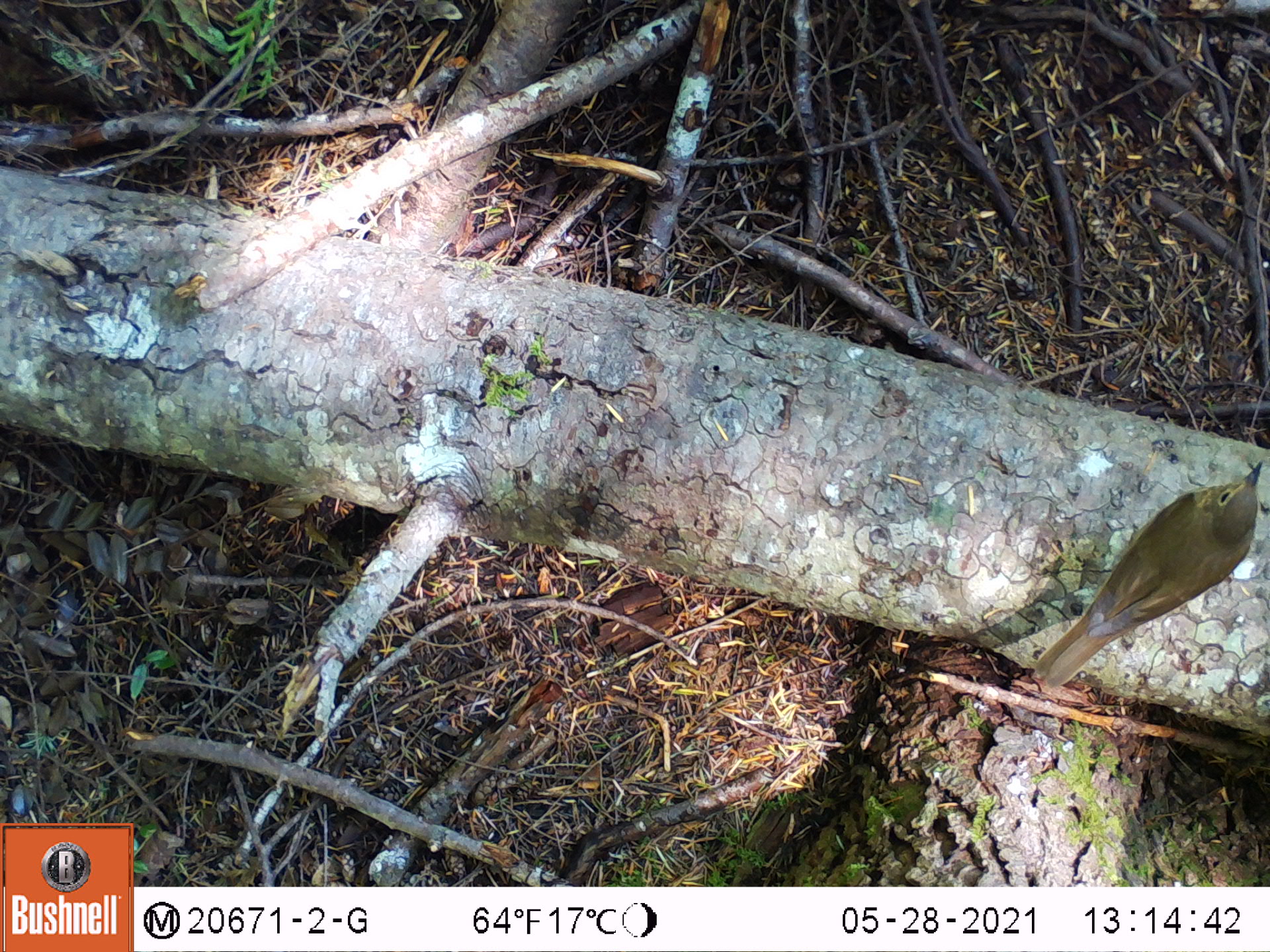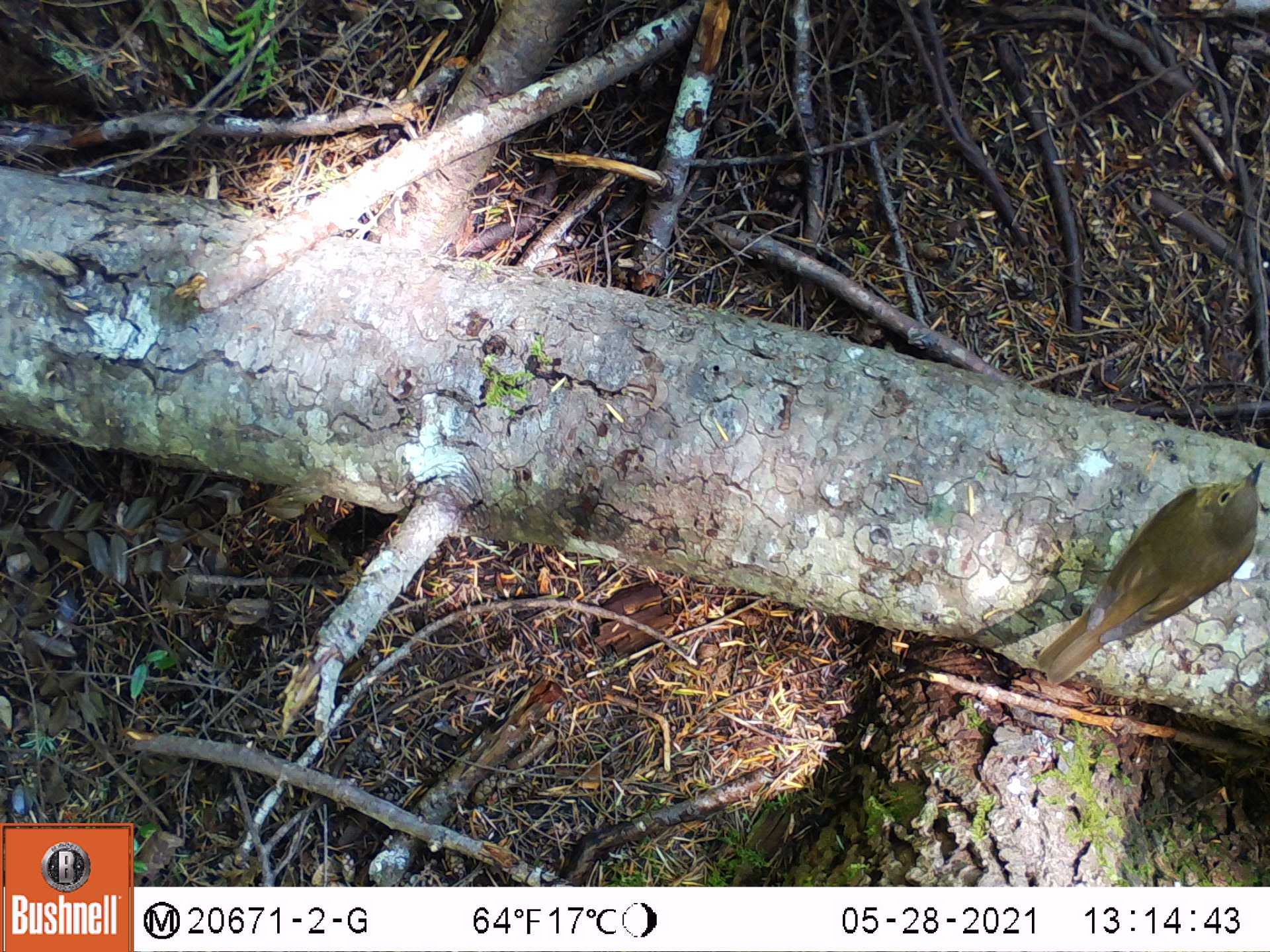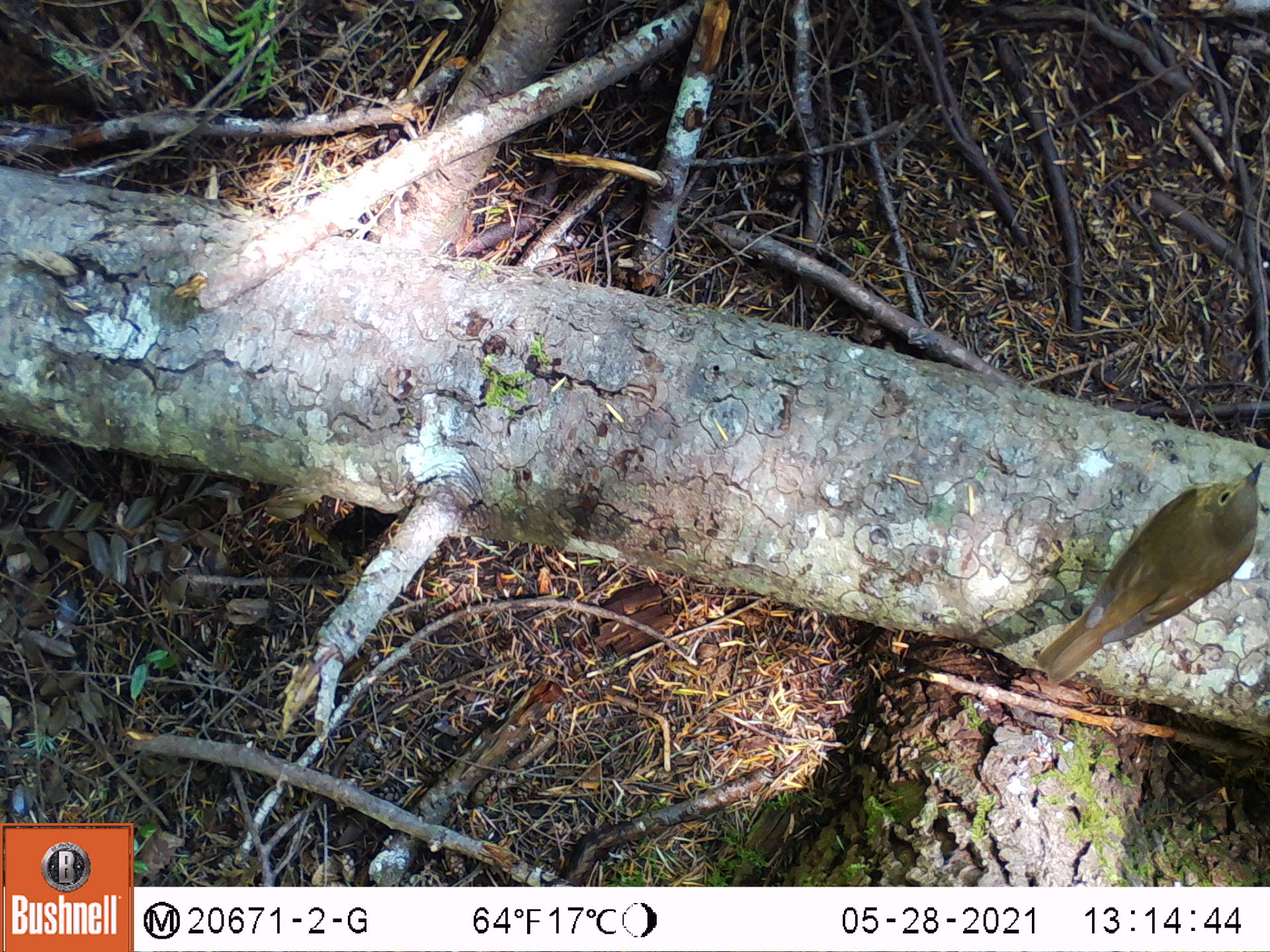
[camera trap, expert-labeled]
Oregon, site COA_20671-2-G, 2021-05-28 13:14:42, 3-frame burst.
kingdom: Animalia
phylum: Chordata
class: Aves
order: Passeriformes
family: Turdidae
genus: Catharus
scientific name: Catharus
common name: brown thrushes and nightingale-thrushes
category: catharus species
Catharus species (brown thrushes and nightingale-thrushes) (Catharus).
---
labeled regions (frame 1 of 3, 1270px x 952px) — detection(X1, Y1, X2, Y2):
catharus species: detection(1015, 448, 1269, 704)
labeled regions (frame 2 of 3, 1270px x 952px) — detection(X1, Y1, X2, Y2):
catharus species: detection(1020, 448, 1269, 699)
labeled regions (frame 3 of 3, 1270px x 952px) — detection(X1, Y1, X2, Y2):
catharus species: detection(1024, 453, 1269, 702)